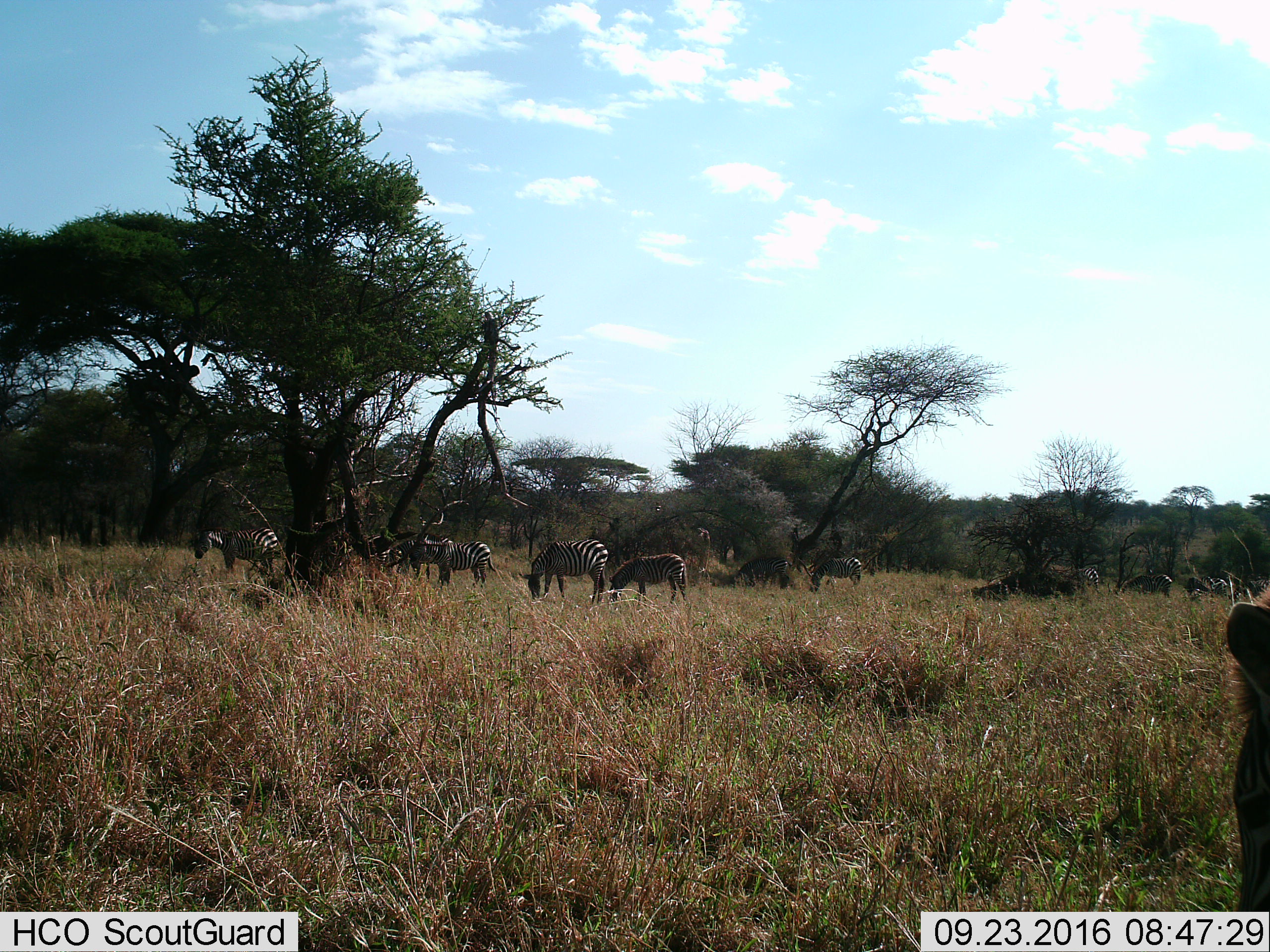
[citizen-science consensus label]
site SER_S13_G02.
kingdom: Animalia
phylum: Chordata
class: Mammalia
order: Perissodactyla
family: Equidae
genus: Equus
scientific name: Equus quagga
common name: plains zebra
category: zebraplains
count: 11-50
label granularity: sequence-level